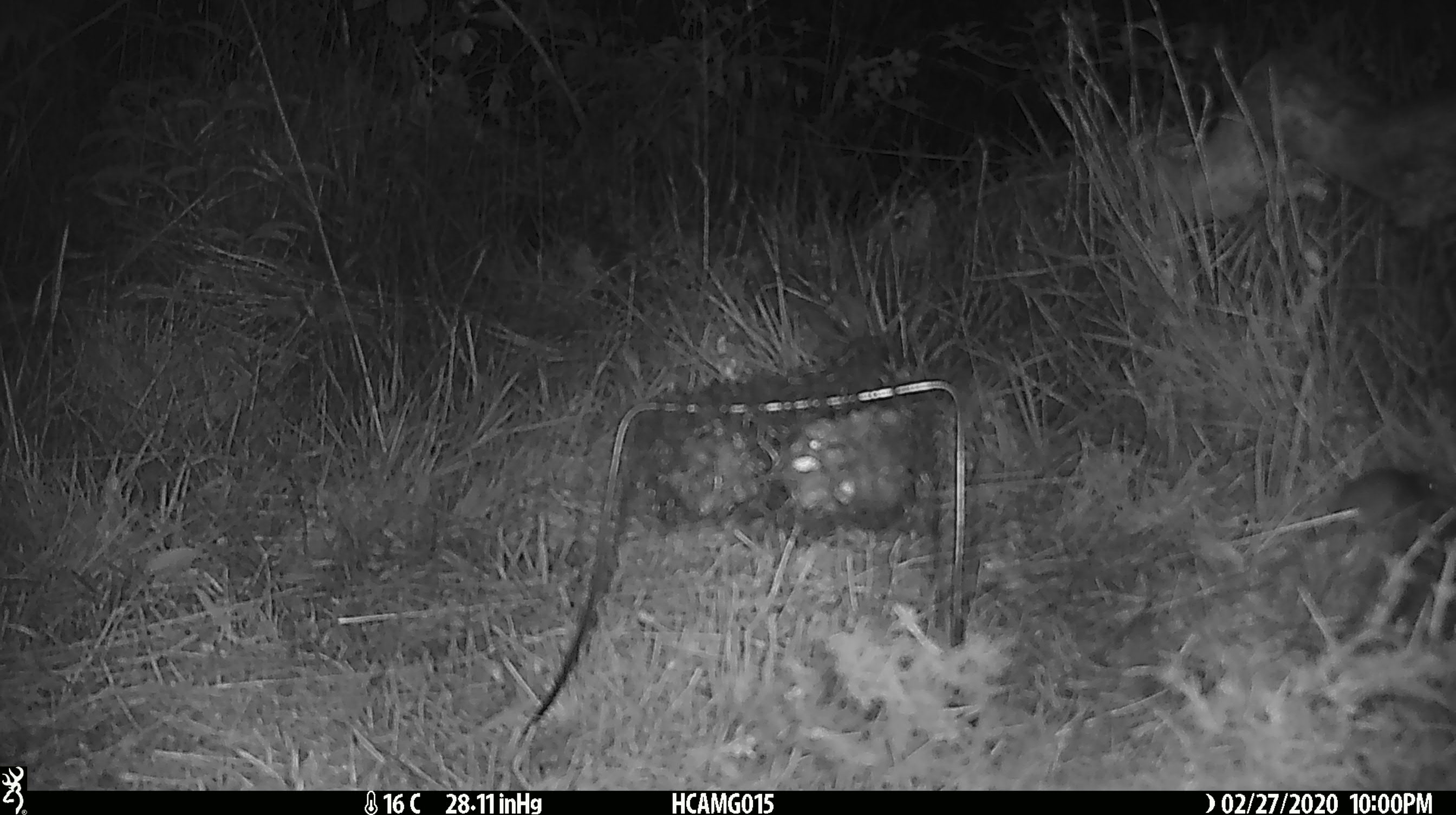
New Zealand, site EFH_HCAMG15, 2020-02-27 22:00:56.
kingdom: Animalia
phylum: Chordata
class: Mammalia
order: Rodentia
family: Muridae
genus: Mus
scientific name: Mus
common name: mouse